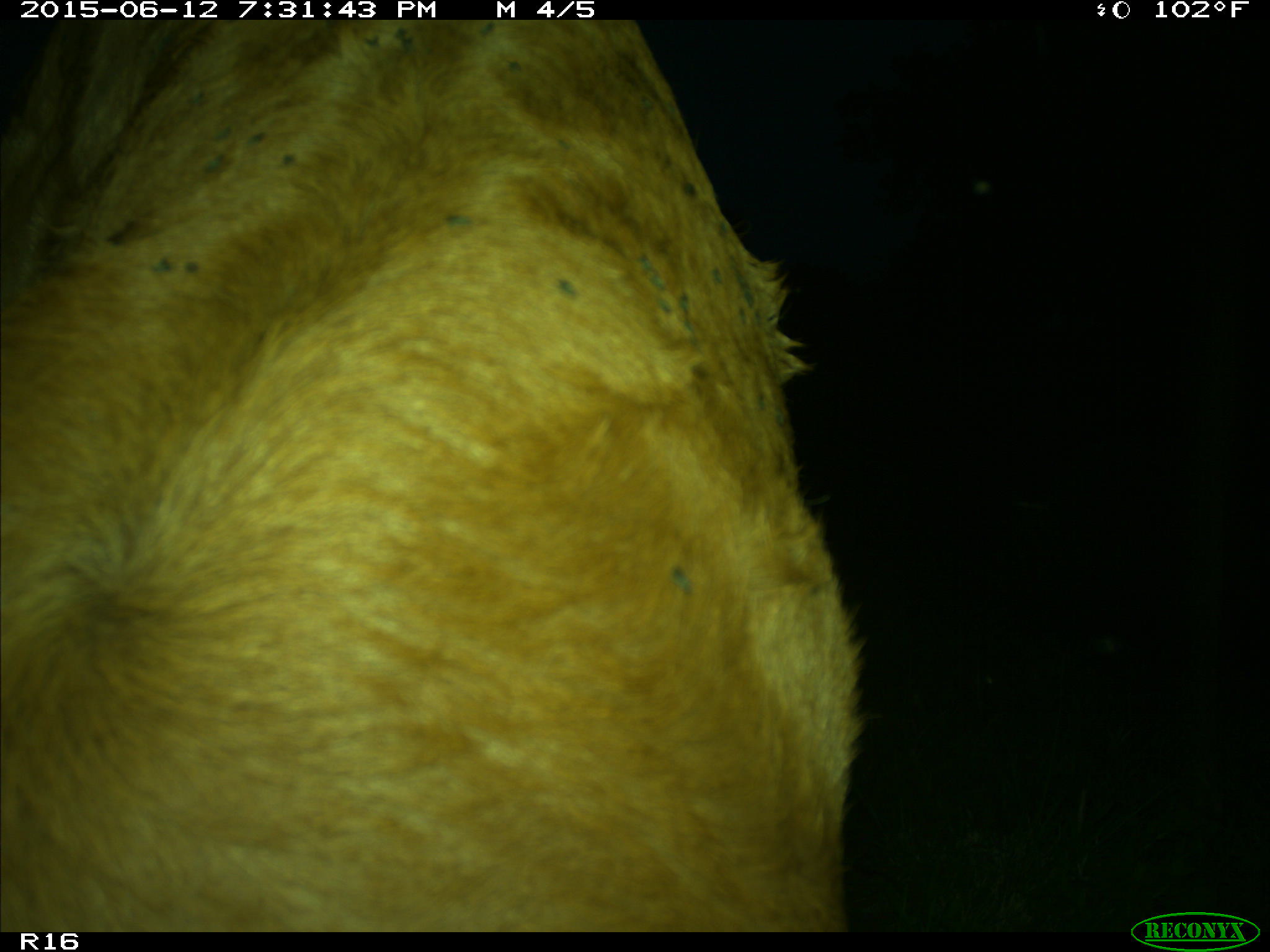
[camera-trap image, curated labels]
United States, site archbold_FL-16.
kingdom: Animalia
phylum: Chordata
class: Mammalia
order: Artiodactyla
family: Bovidae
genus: Bos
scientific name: Bos taurus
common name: domestic cow